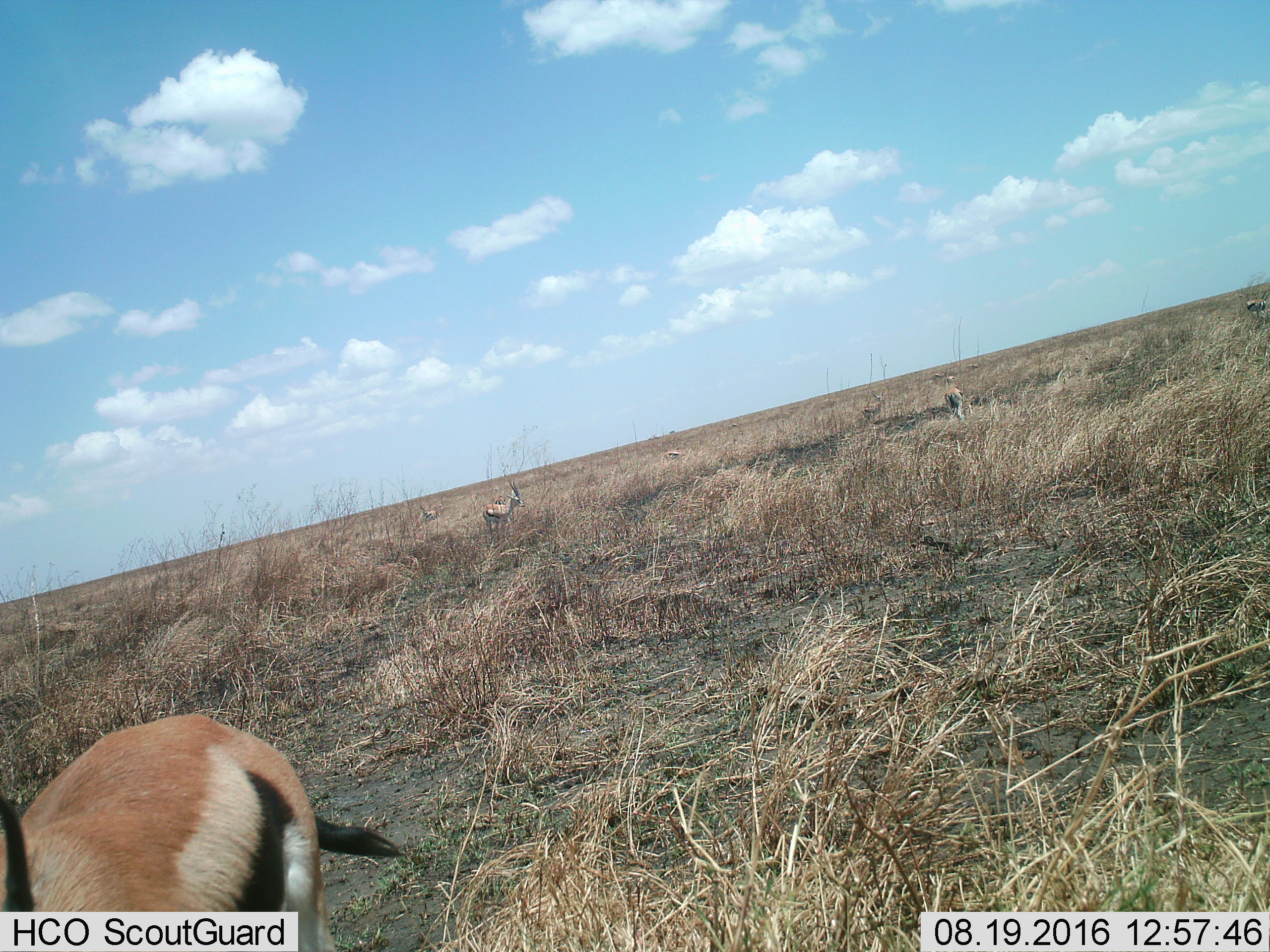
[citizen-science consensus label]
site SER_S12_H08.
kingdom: Animalia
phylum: Chordata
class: Mammalia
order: Artiodactyla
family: Bovidae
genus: Eudorcas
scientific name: Eudorcas thomsonii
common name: thomson's gazelle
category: gazellethomsons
Gazellethomsons (thomson's gazelle) (Eudorcas thomsonii), count 10. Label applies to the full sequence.